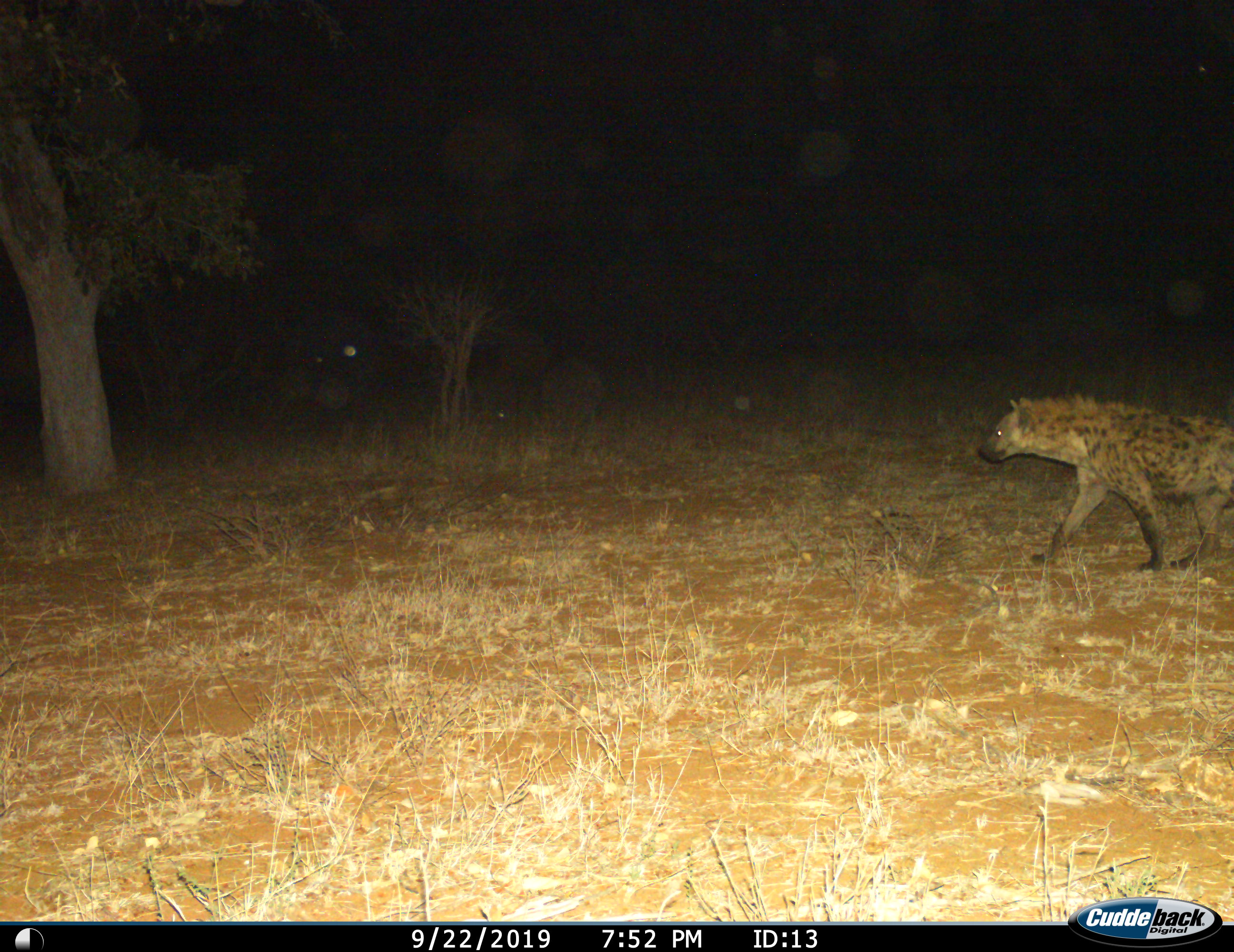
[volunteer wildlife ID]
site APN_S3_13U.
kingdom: Animalia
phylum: Chordata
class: Mammalia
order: Carnivora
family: Hyaenidae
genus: Crocuta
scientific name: Crocuta crocuta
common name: spotted hyena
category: hyenaspotted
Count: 1.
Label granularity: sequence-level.